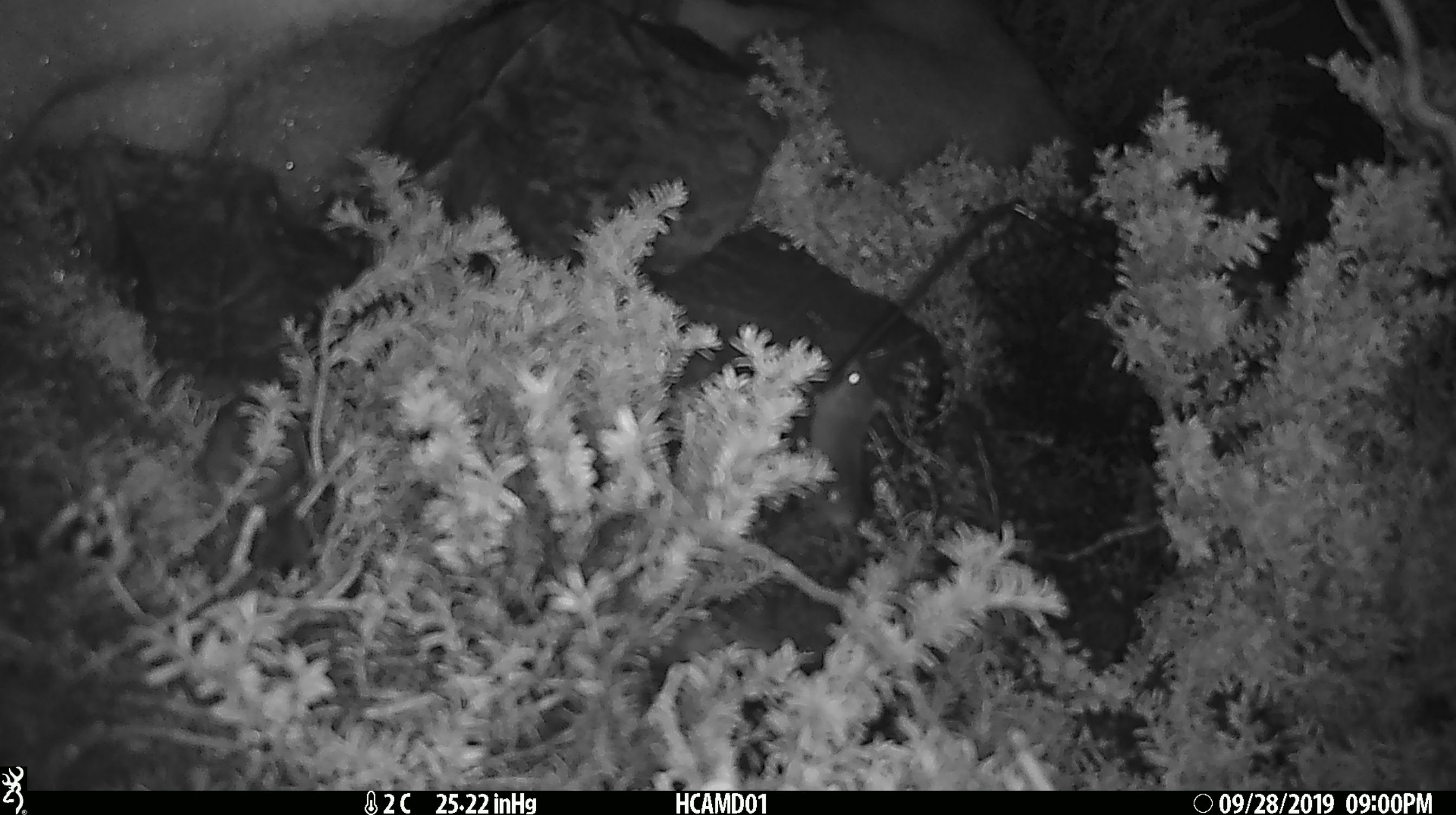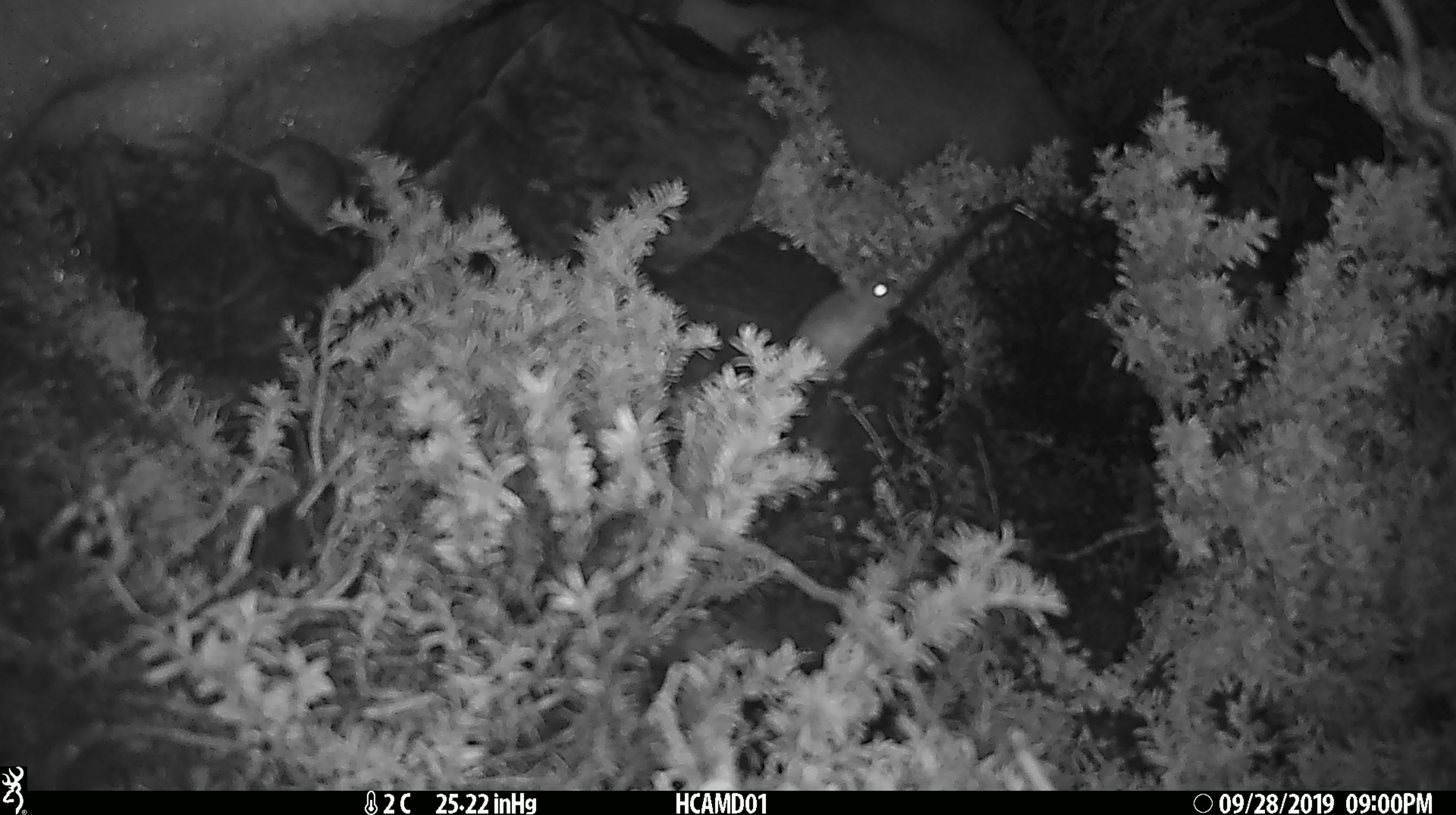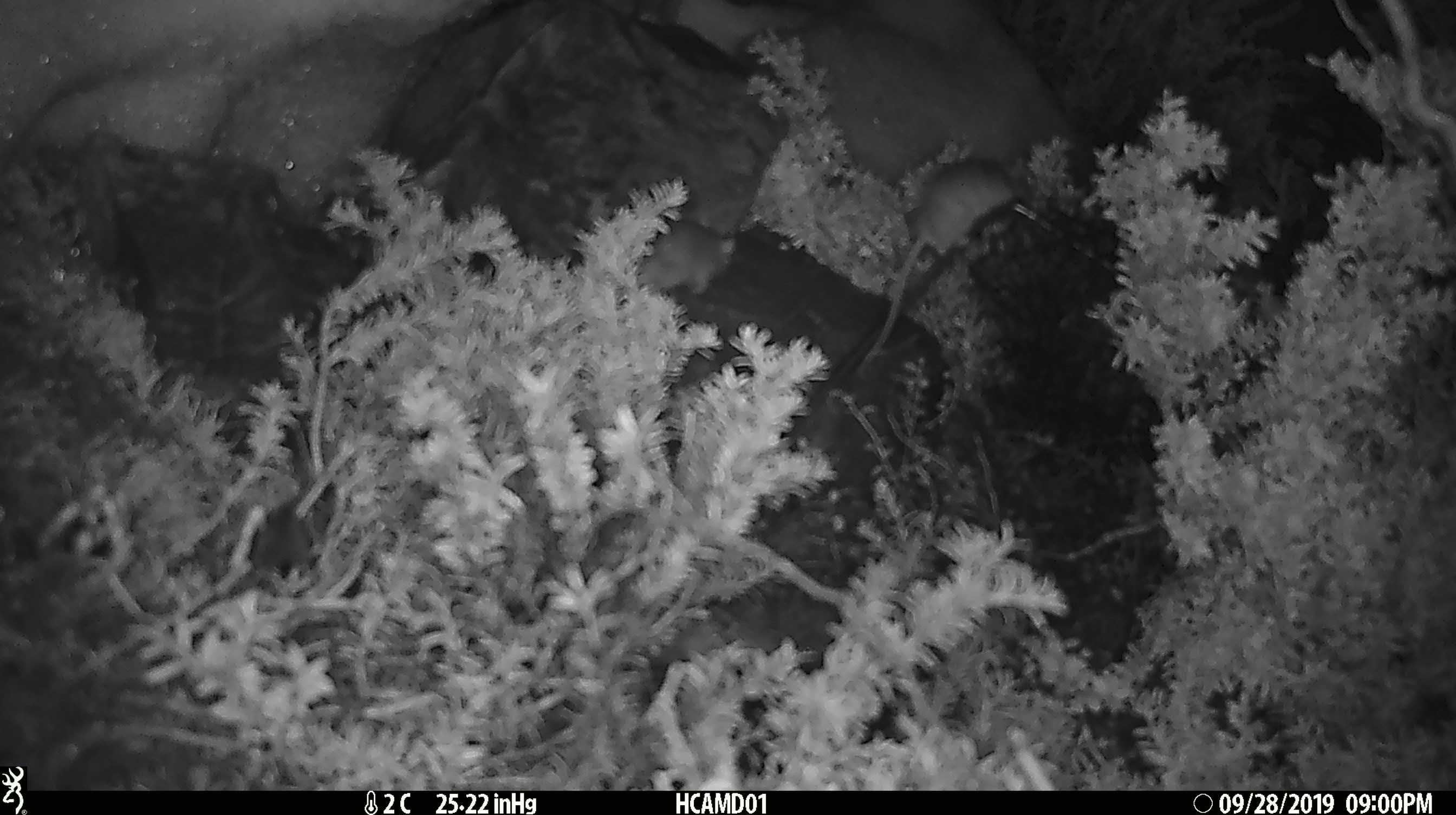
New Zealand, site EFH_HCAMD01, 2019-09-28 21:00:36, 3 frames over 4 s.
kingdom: Animalia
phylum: Chordata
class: Mammalia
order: Rodentia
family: Muridae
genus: Mus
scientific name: Mus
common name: mouse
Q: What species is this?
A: Mouse (Mus).